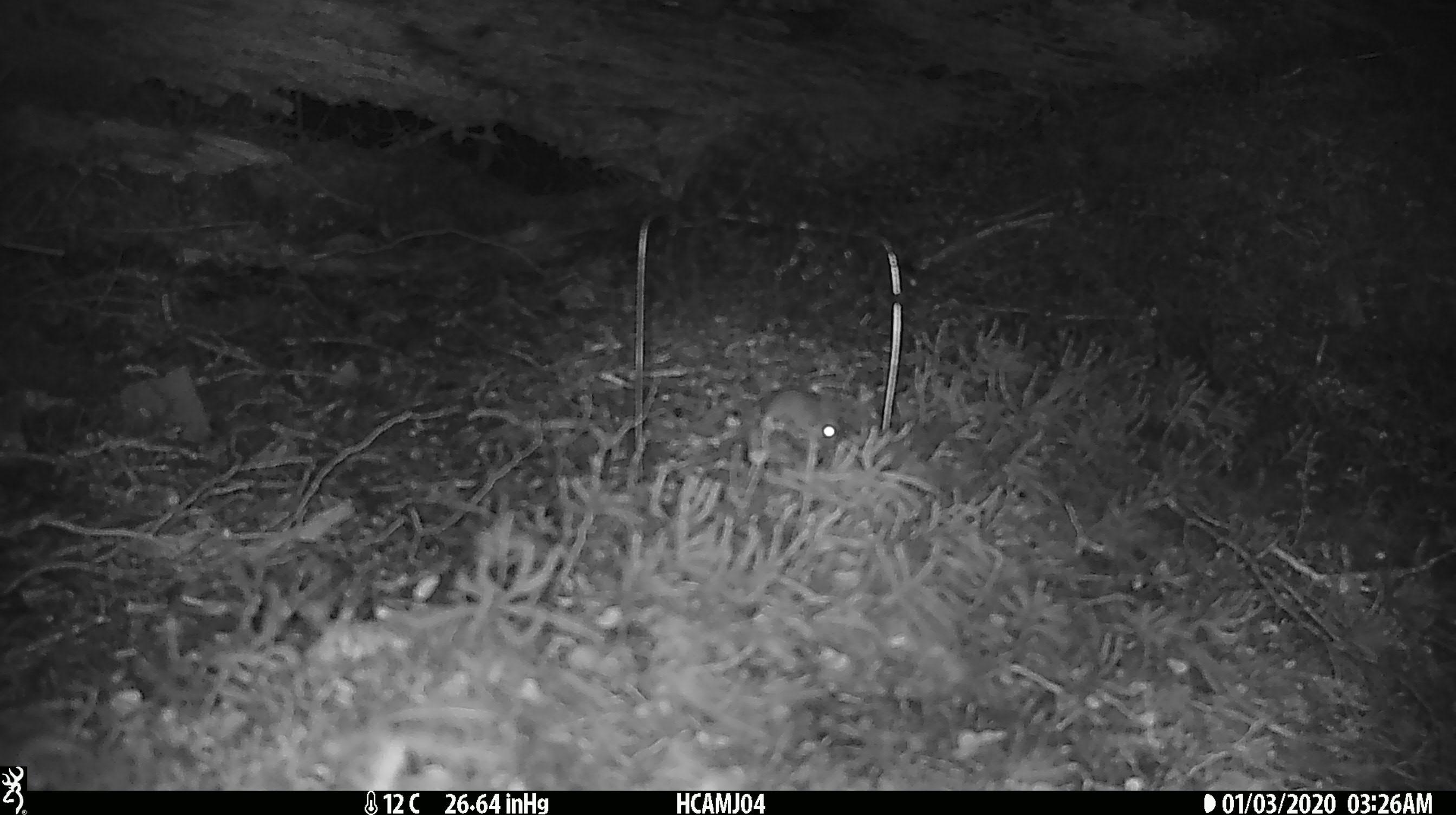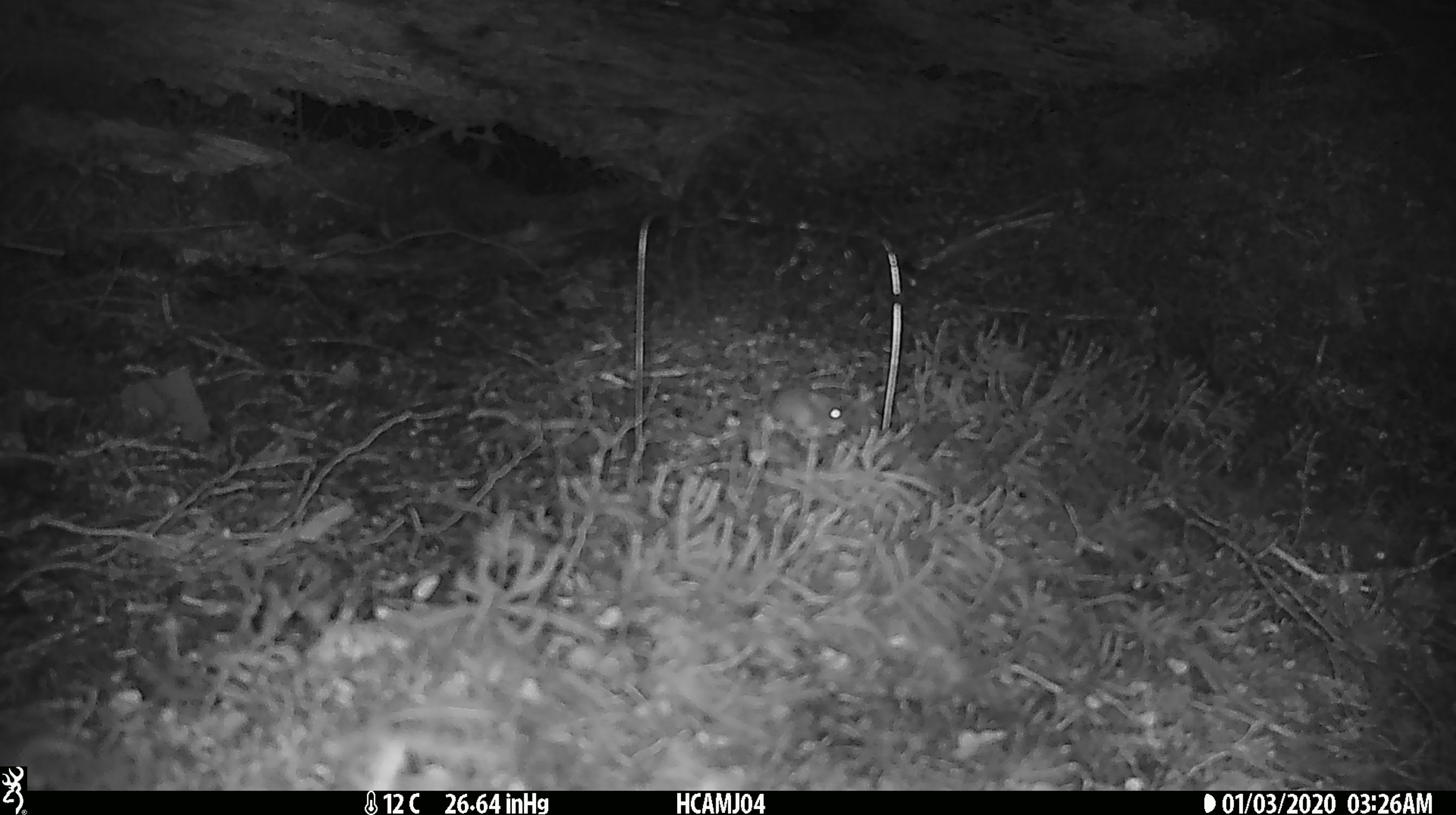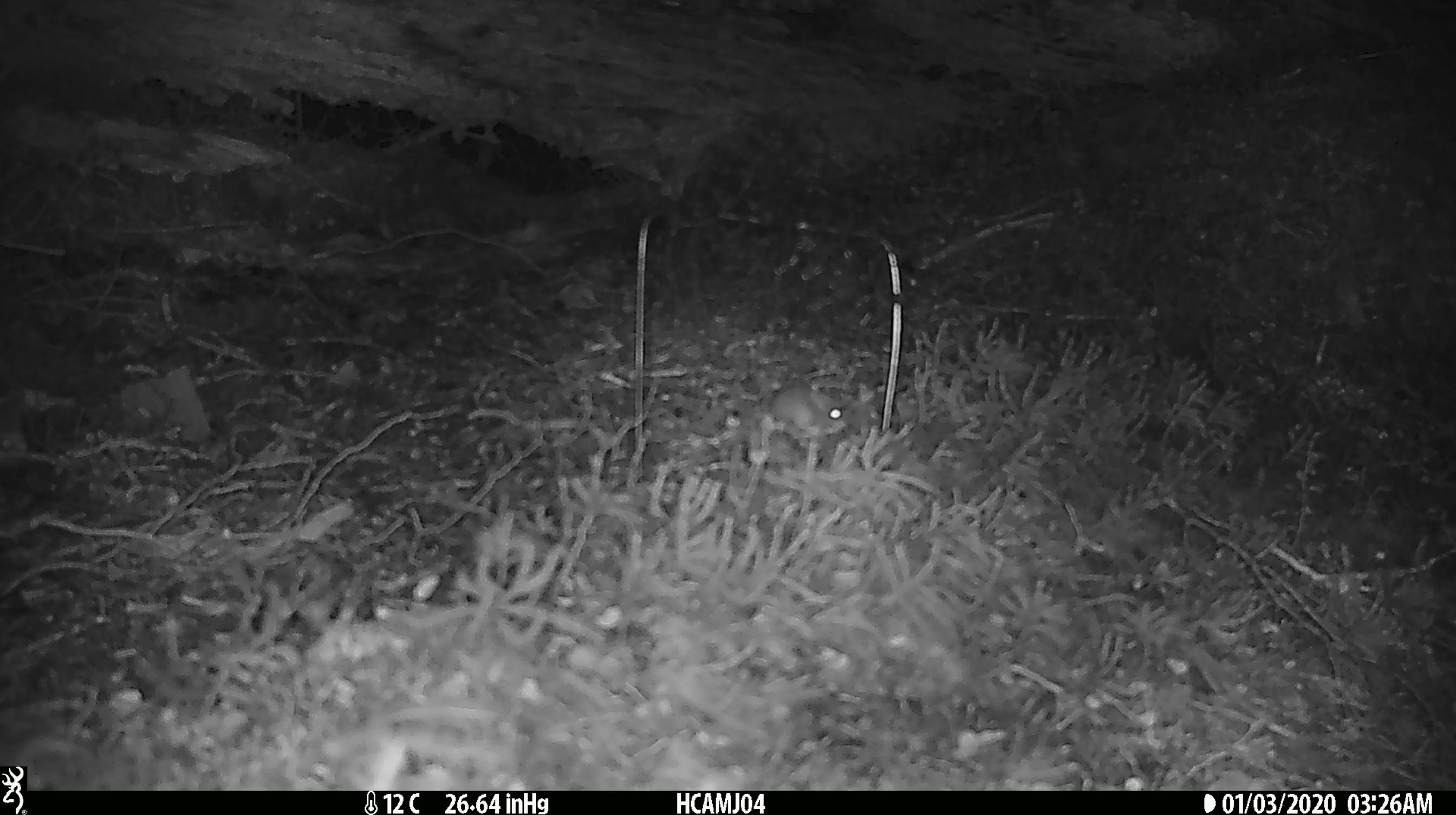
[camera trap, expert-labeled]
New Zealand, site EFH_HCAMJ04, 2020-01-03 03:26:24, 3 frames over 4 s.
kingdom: Animalia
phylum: Chordata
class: Mammalia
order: Rodentia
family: Muridae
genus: Mus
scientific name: Mus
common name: mouse